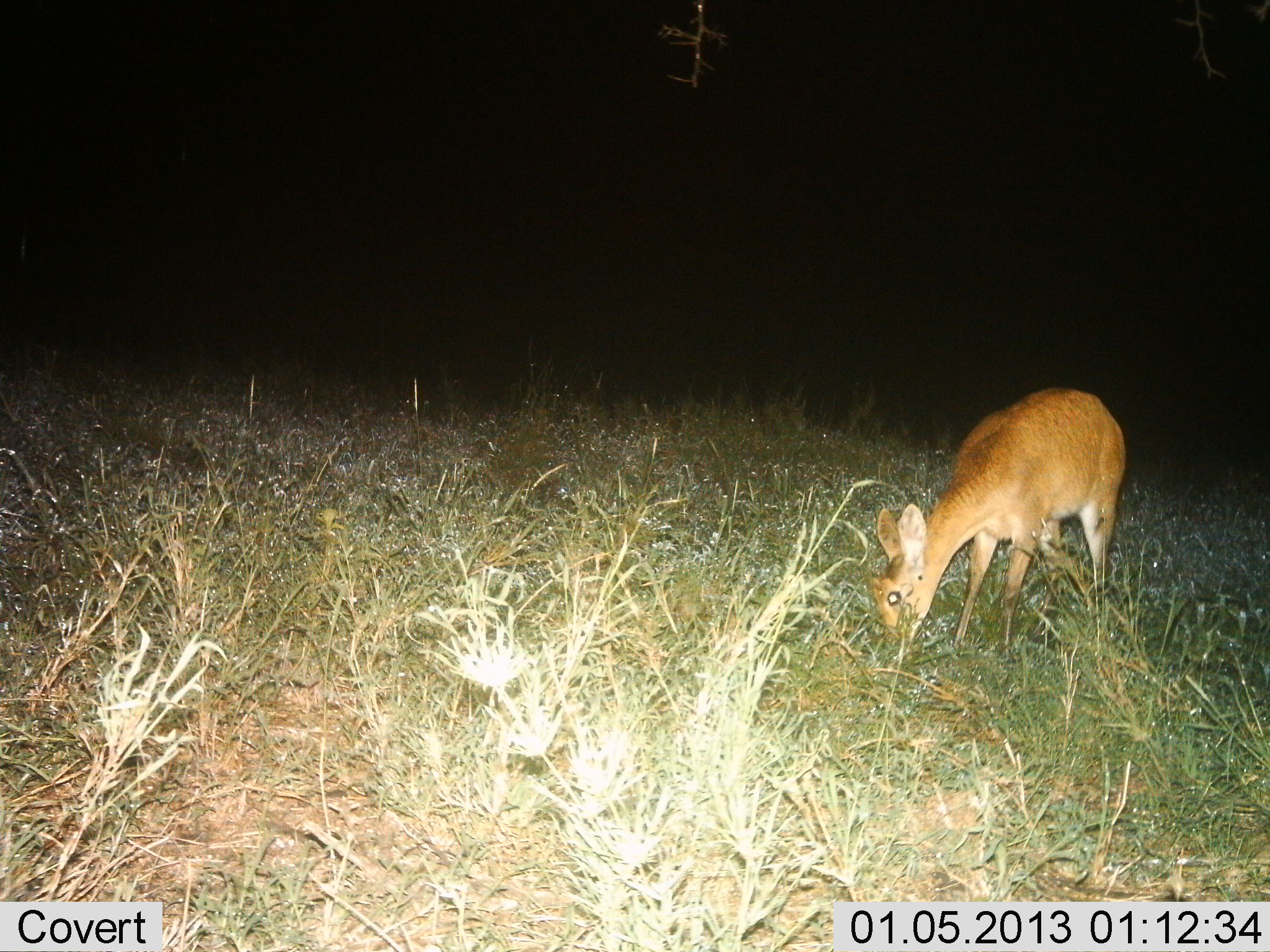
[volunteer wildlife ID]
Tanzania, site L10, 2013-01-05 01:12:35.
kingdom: Animalia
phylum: Chordata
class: Mammalia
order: Artiodactyla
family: Bovidae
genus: Redunca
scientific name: Redunca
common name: reedbuck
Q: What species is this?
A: Reedbuck (Redunca).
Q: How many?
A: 1.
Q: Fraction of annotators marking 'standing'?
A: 30%.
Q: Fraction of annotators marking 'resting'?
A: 0%.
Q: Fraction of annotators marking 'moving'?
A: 0%.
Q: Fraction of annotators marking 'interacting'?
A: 0%.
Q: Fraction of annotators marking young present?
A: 0%.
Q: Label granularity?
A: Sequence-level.